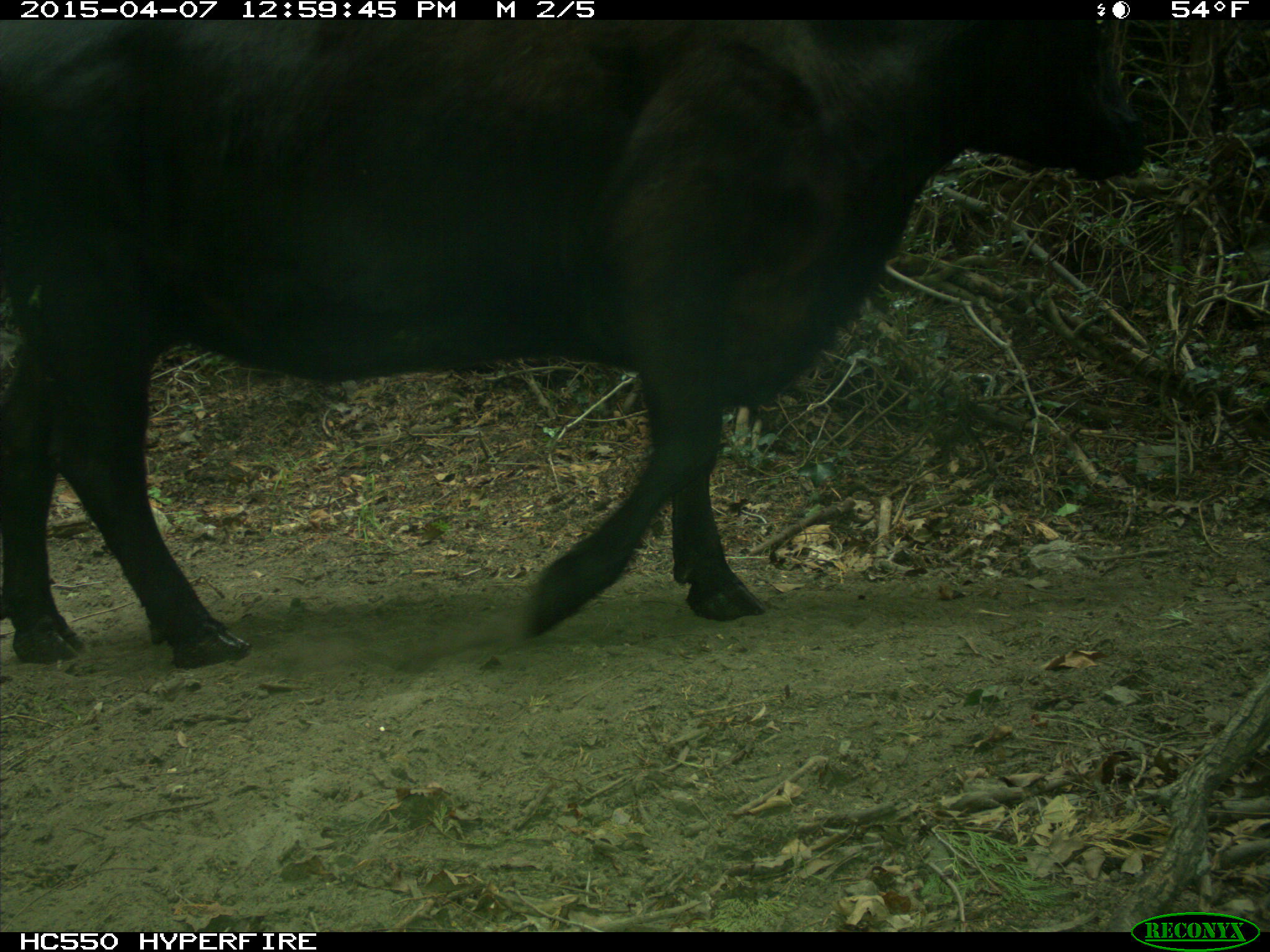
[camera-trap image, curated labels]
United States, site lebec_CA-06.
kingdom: Animalia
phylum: Chordata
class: Mammalia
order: Artiodactyla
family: Bovidae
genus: Bos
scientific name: Bos taurus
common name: domestic cow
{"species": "Bos taurus (domestic cow)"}